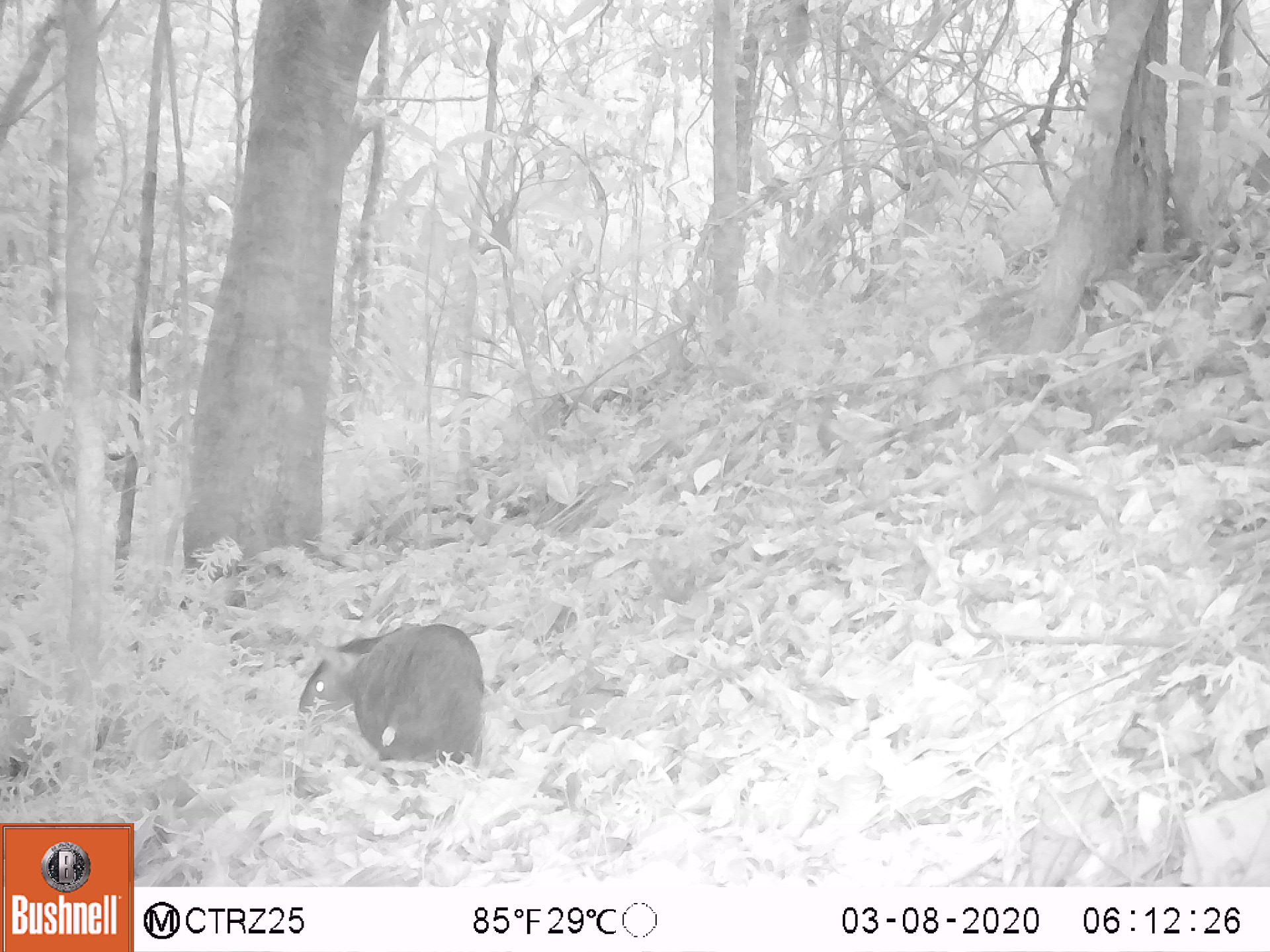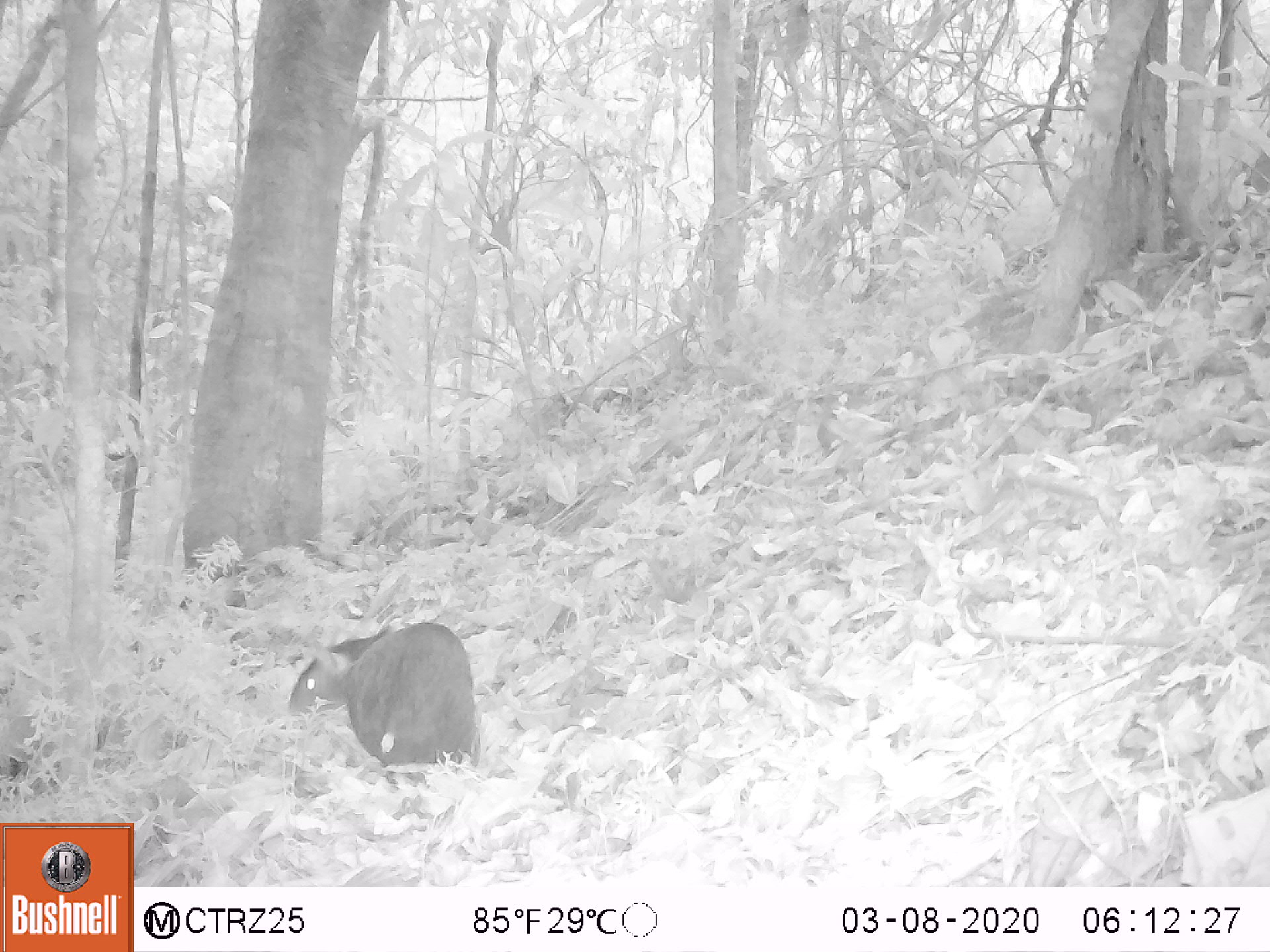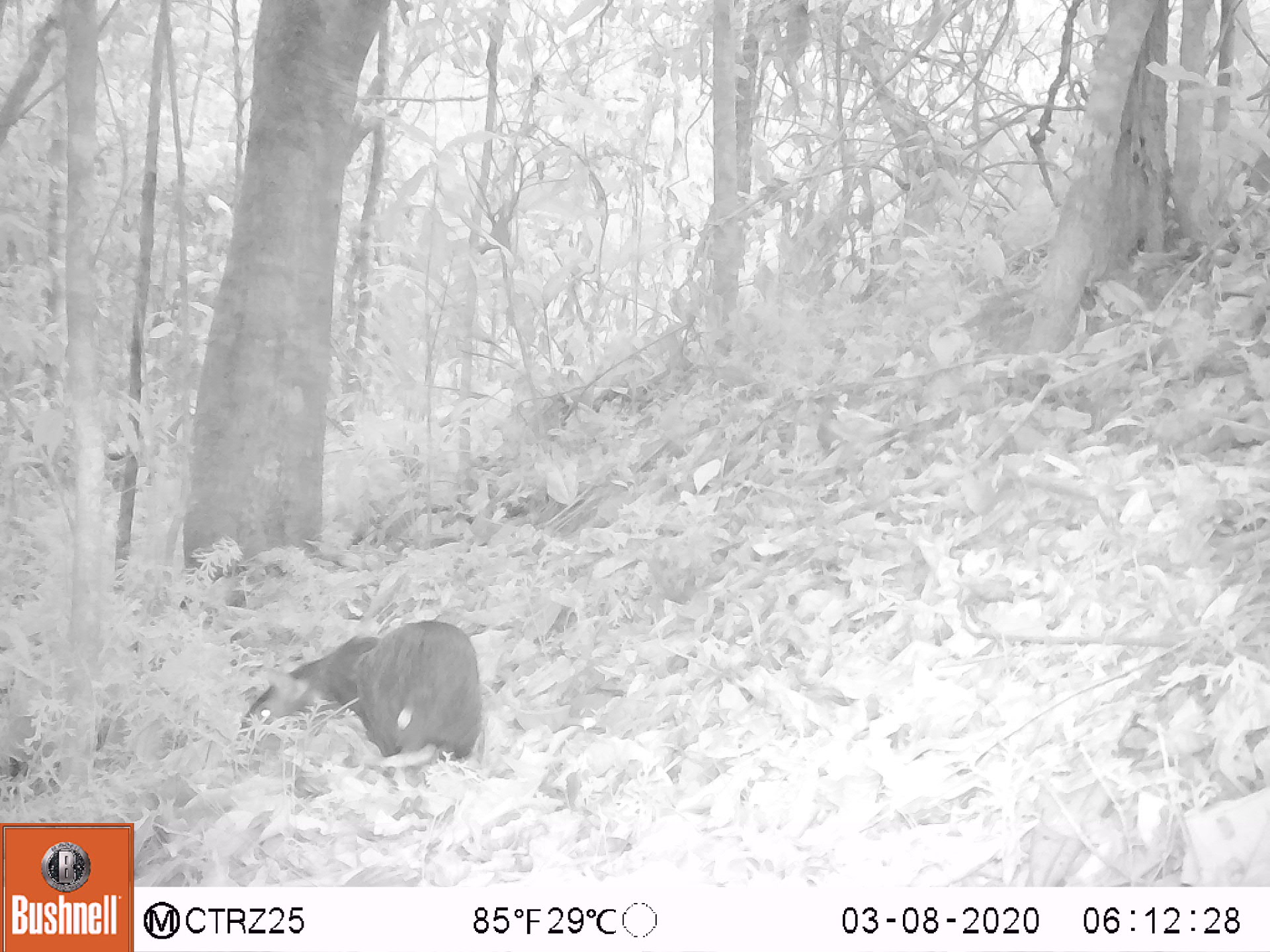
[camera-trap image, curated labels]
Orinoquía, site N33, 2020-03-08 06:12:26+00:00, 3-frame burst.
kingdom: Animalia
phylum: Chordata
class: Mammalia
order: Rodentia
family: Dasyproctidae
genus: Dasyprocta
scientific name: Dasyprocta fuliginosa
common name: black agouti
Black agouti (Dasyprocta fuliginosa).